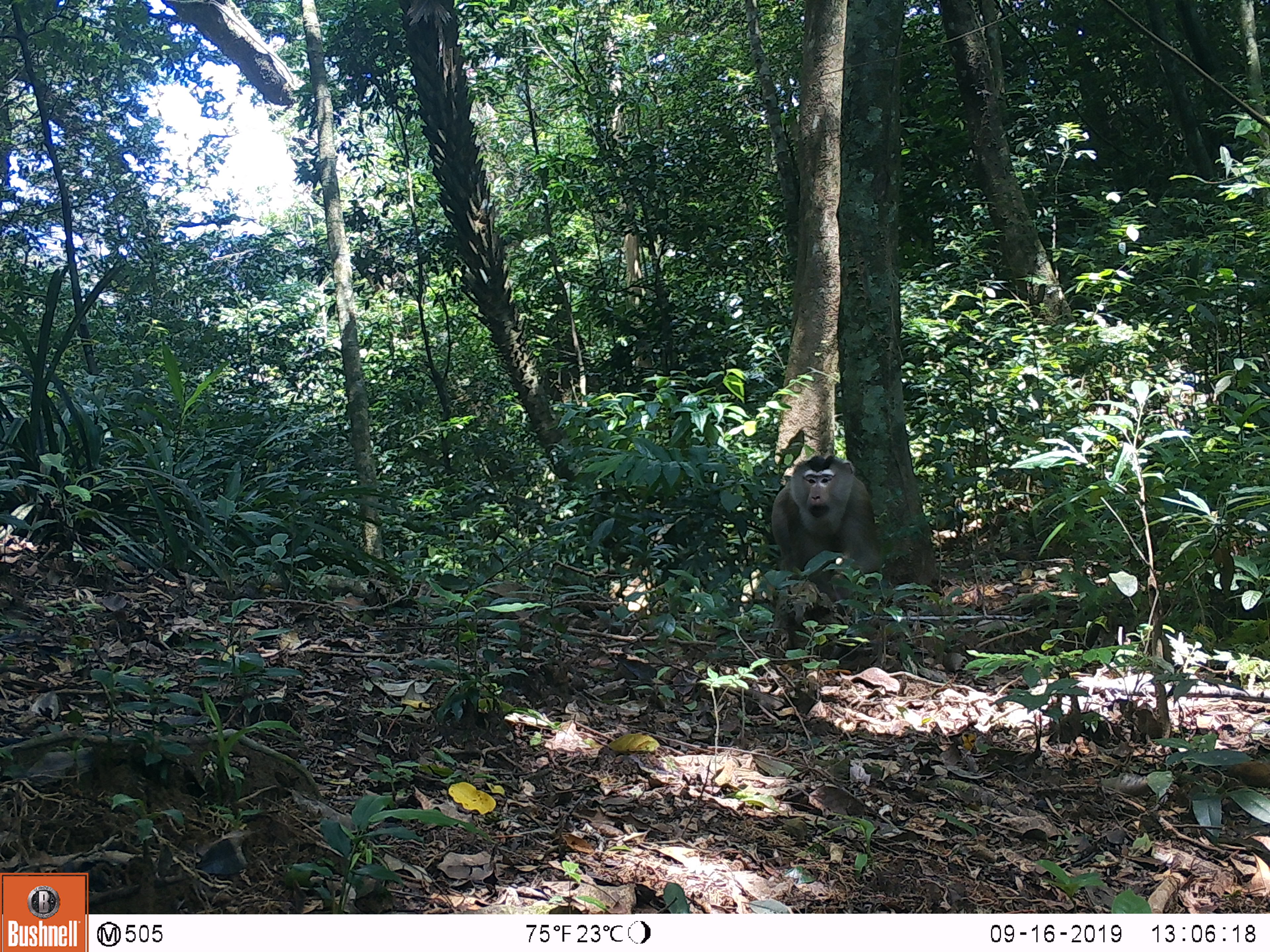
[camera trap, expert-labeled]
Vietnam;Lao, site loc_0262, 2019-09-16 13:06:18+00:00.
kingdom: Animalia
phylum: Chordata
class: Mammalia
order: Primates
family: Cercopithecidae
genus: Macaca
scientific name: Macaca nemestrina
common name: pig-tailed macaque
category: pig tailed macaque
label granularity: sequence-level